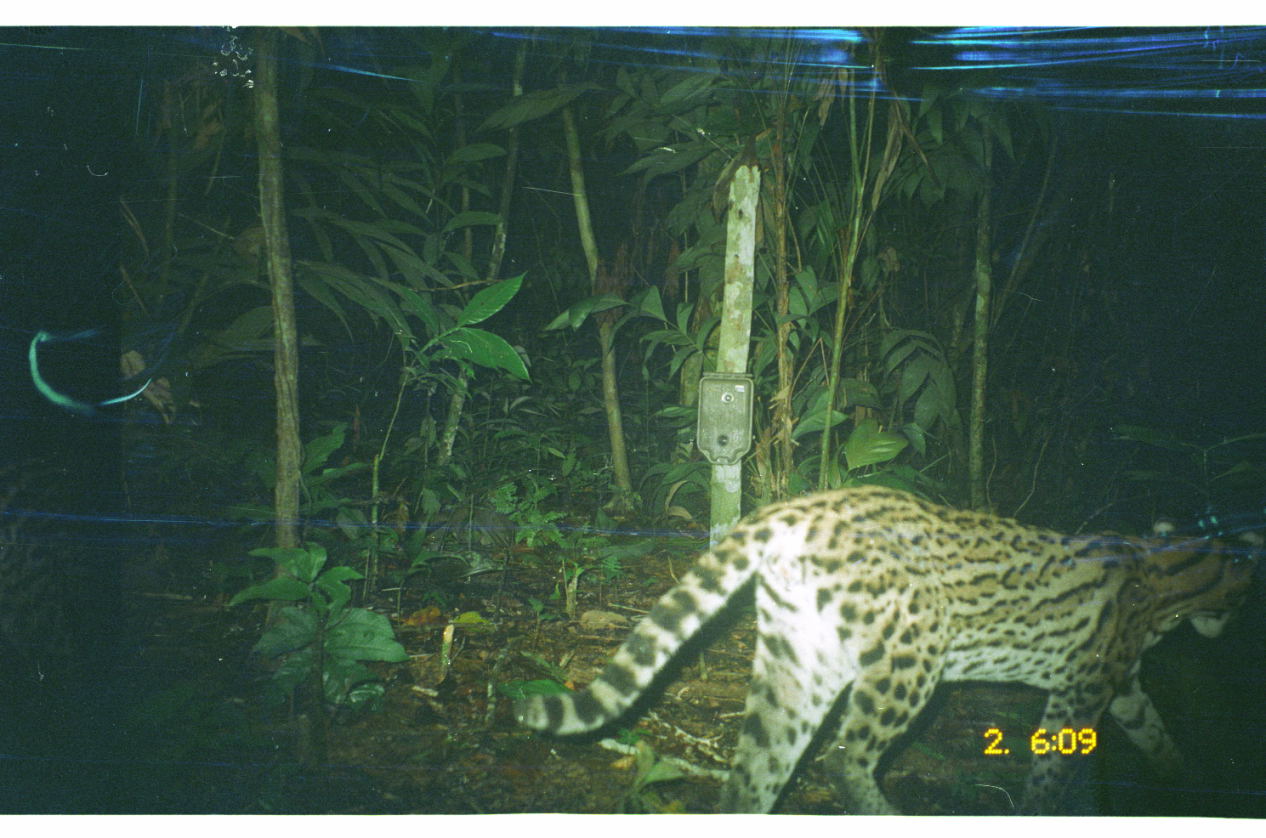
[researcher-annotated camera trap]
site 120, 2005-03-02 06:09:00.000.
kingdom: Animalia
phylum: Chordata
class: Mammalia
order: Carnivora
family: Felidae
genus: Leopardus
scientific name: Leopardus pardalis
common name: ocelot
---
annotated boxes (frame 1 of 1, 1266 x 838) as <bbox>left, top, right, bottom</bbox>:
leopardus pardalis: <bbox>508, 484, 1266, 817</bbox>